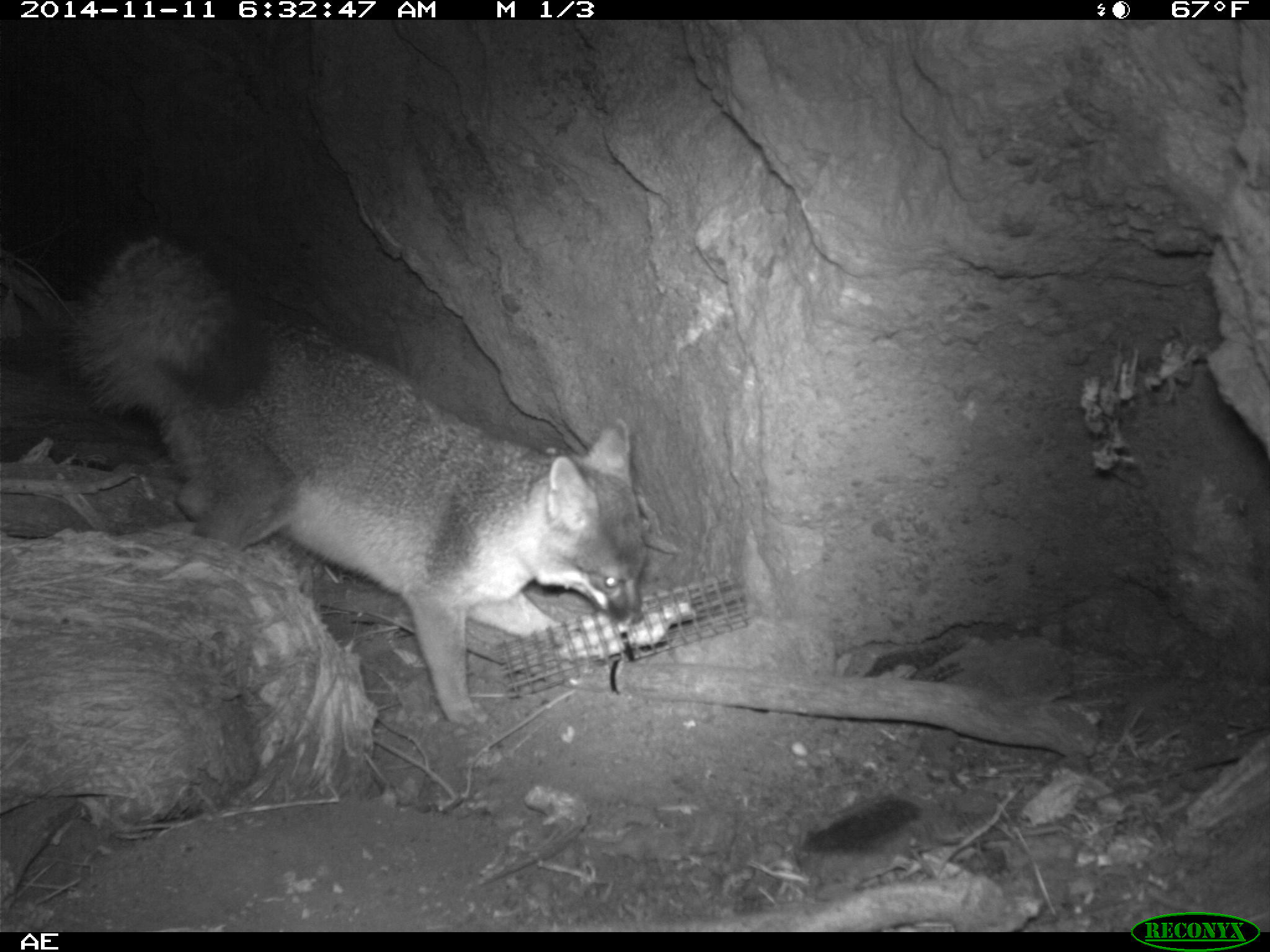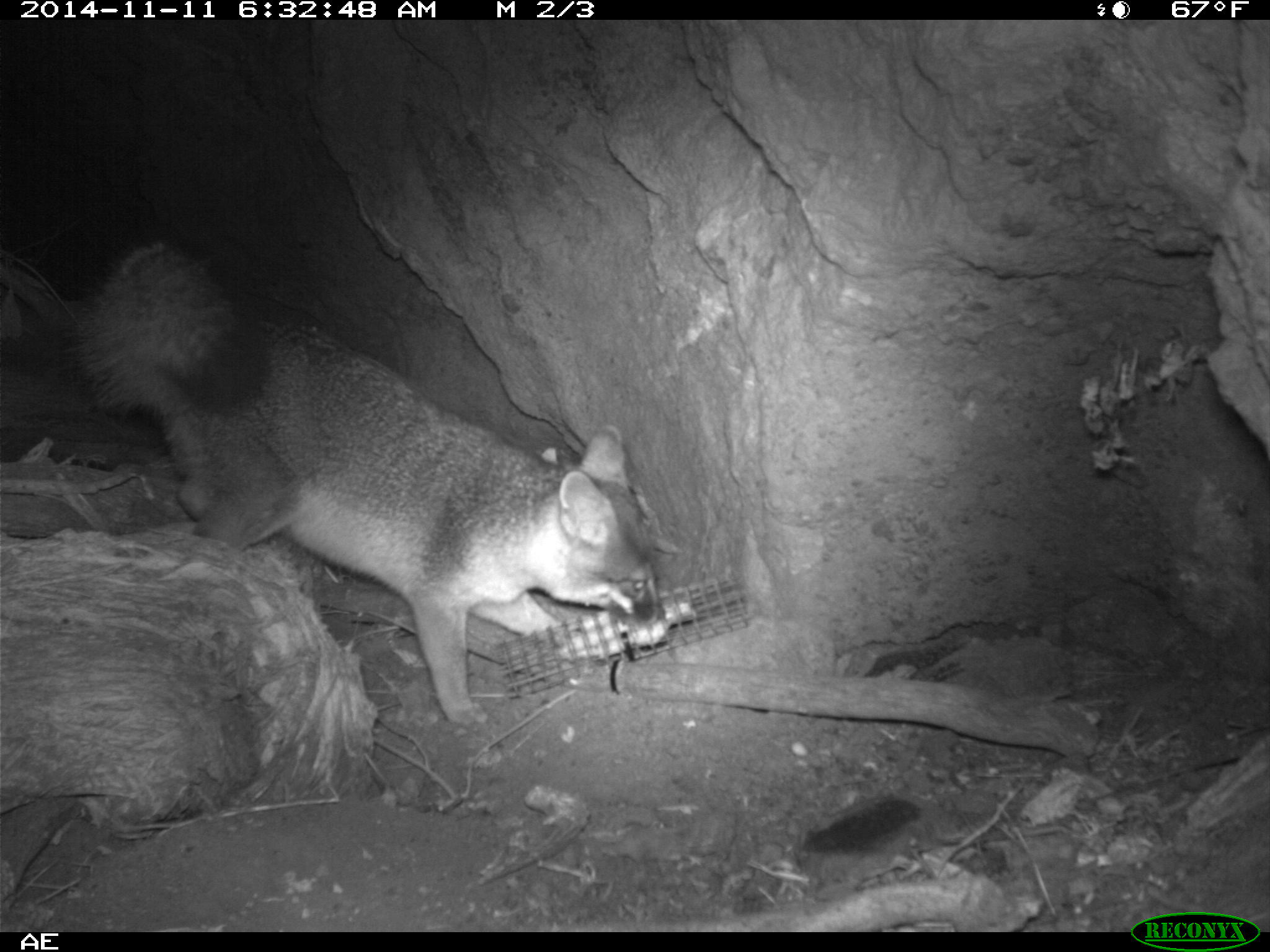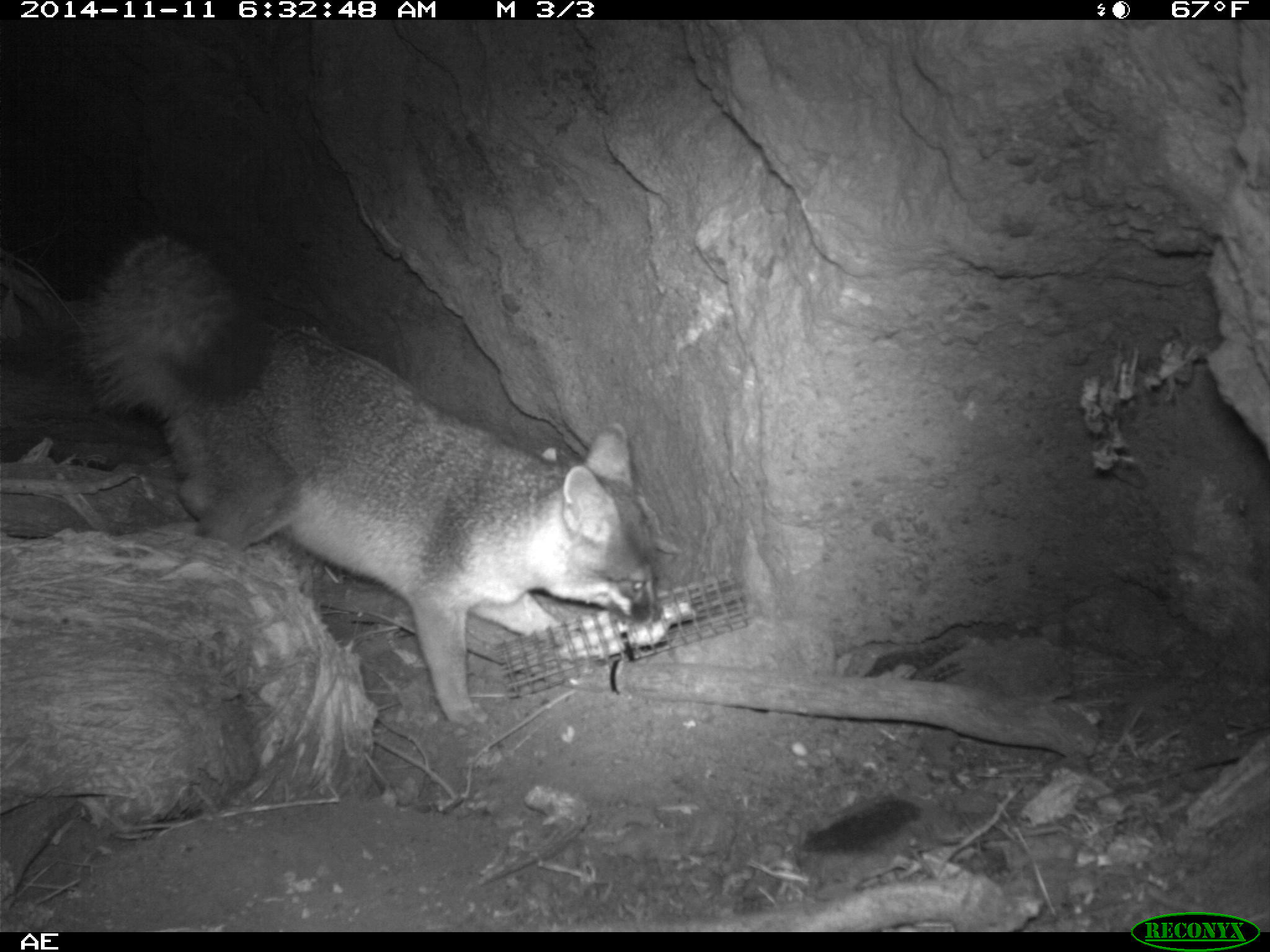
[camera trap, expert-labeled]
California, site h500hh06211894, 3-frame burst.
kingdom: Animalia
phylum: Chordata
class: Mammalia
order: Carnivora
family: Canidae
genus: Urocyon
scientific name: Urocyon littoralis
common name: island fox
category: fox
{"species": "fox (island fox) (Urocyon littoralis)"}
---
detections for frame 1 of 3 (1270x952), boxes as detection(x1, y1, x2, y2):
fox: detection(51, 231, 647, 723)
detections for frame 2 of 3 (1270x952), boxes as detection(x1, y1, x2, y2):
fox: detection(77, 237, 665, 729)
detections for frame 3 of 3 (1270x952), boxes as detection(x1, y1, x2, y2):
fox: detection(72, 236, 664, 729)